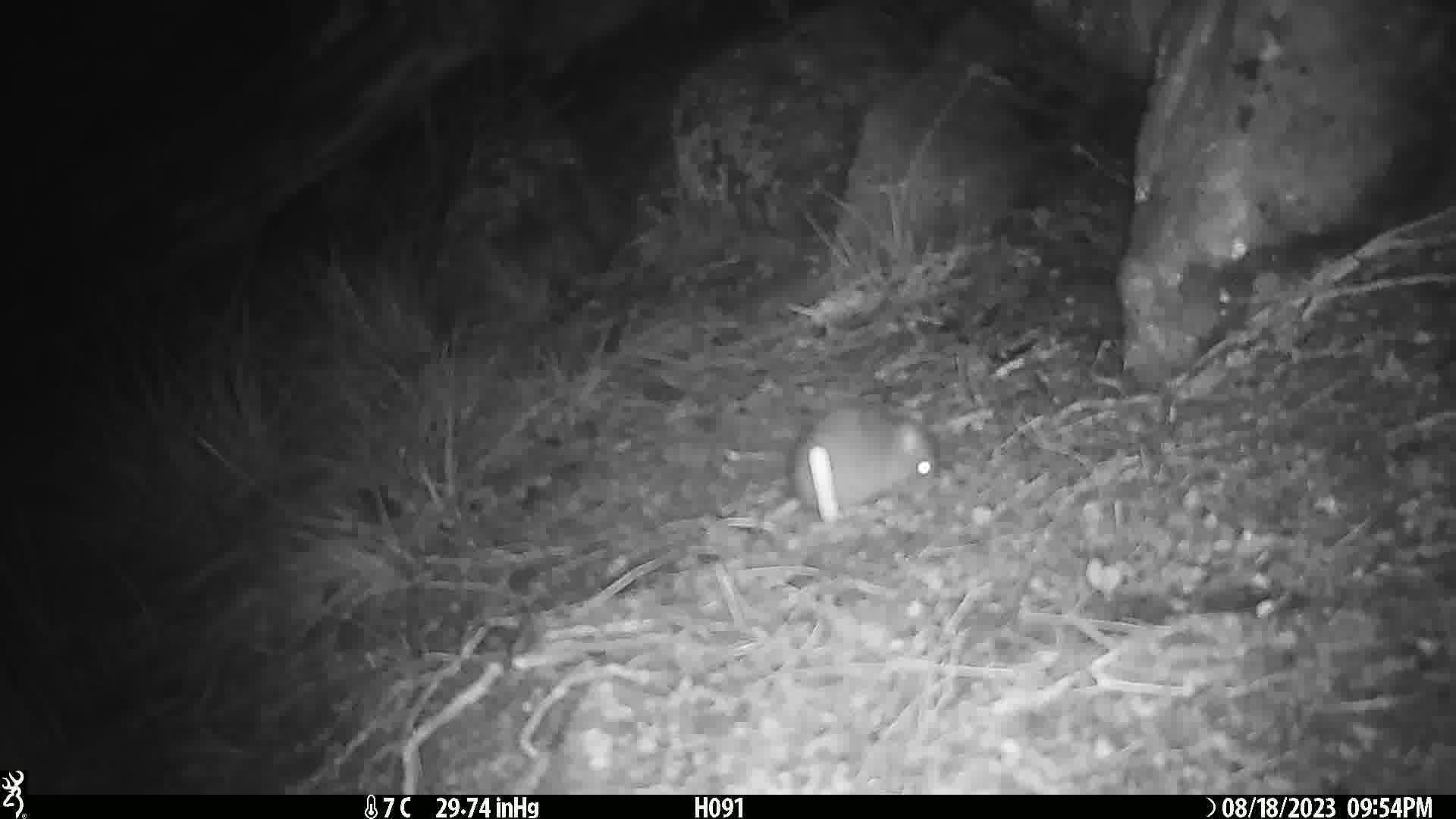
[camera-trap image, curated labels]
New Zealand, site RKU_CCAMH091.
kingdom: Animalia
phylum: Chordata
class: Mammalia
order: Rodentia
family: Muridae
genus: Rattus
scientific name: Rattus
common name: rat